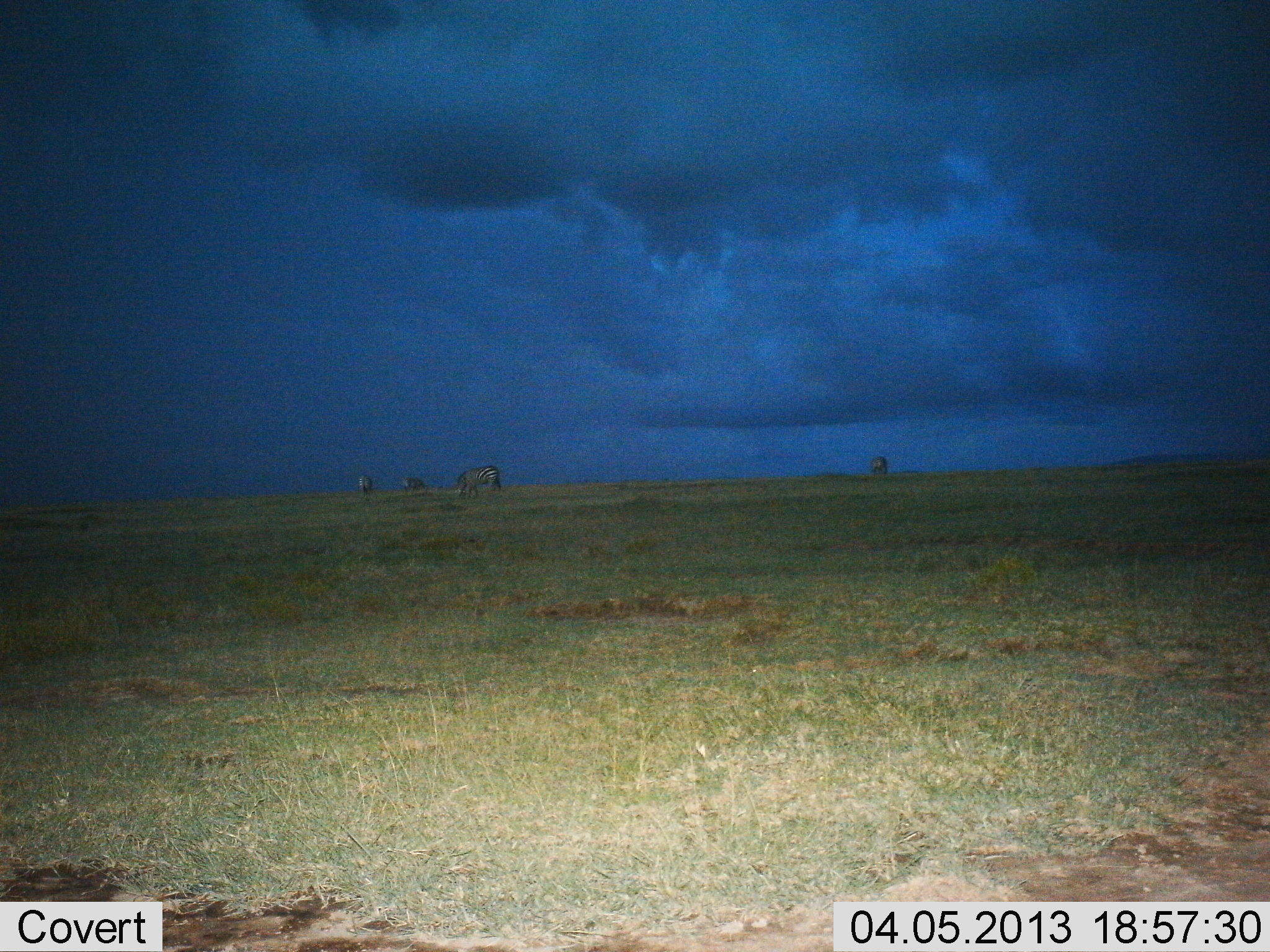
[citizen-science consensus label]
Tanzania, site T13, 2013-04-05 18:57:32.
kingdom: Animalia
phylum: Chordata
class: Mammalia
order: Perissodactyla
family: Equidae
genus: Equus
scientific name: Equus quagga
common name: plains zebra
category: zebra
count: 4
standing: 52%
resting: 0%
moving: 0%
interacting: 0%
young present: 5%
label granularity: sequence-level